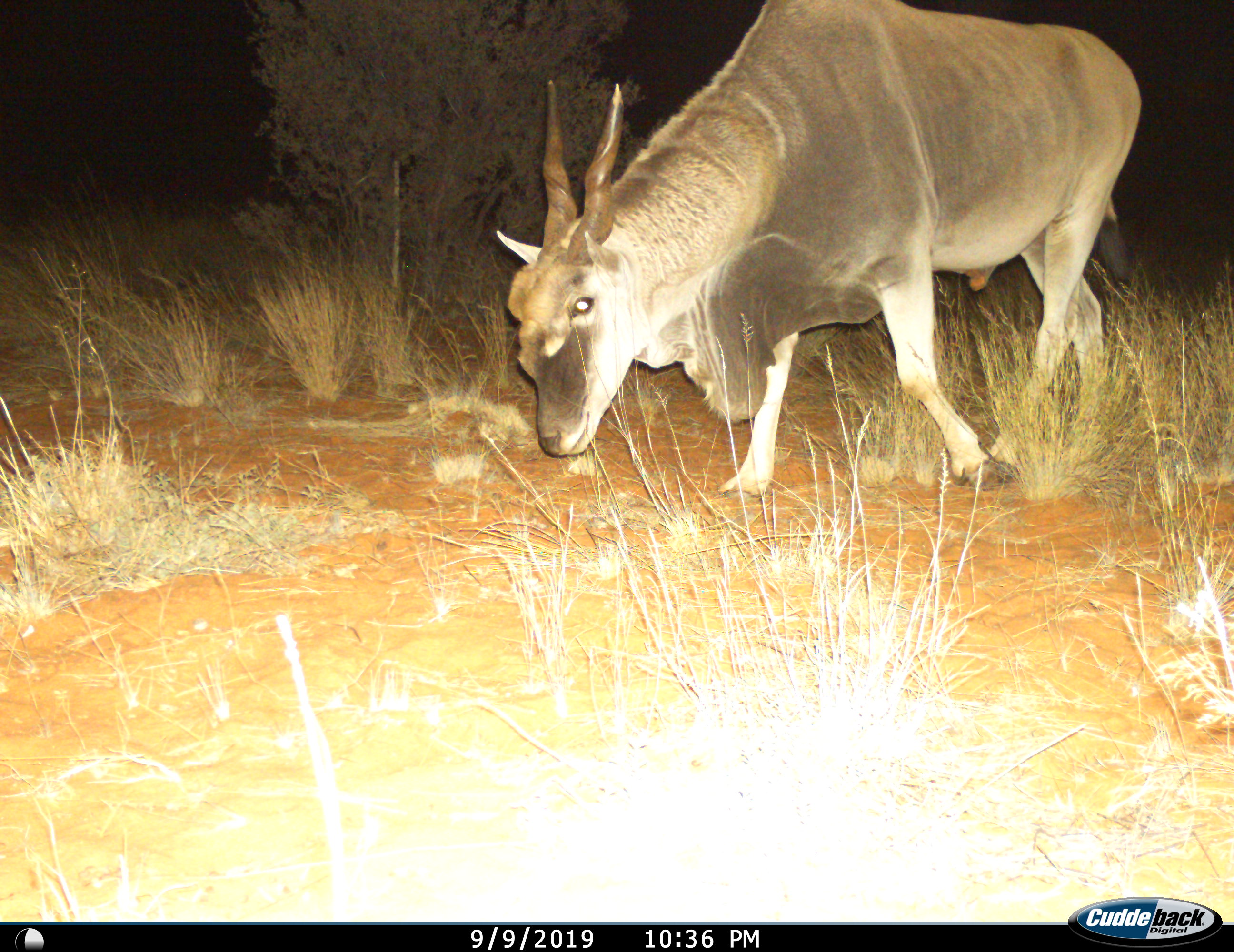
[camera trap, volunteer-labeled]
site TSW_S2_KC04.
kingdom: Animalia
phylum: Chordata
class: Mammalia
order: Artiodactyla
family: Bovidae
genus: Tragelaphus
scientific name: Tragelaphus oryx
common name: eland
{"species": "eland (Tragelaphus oryx)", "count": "1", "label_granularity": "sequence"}